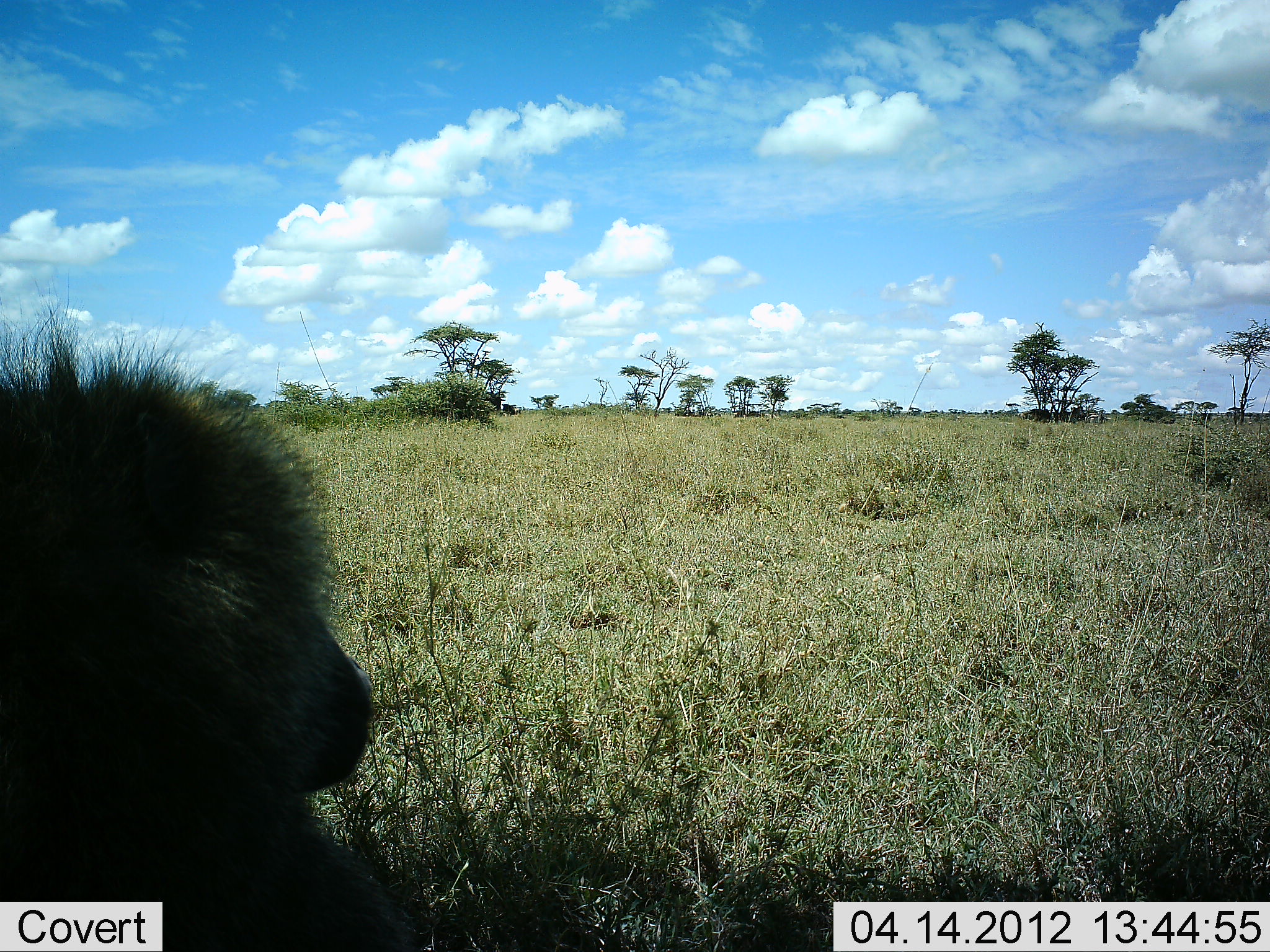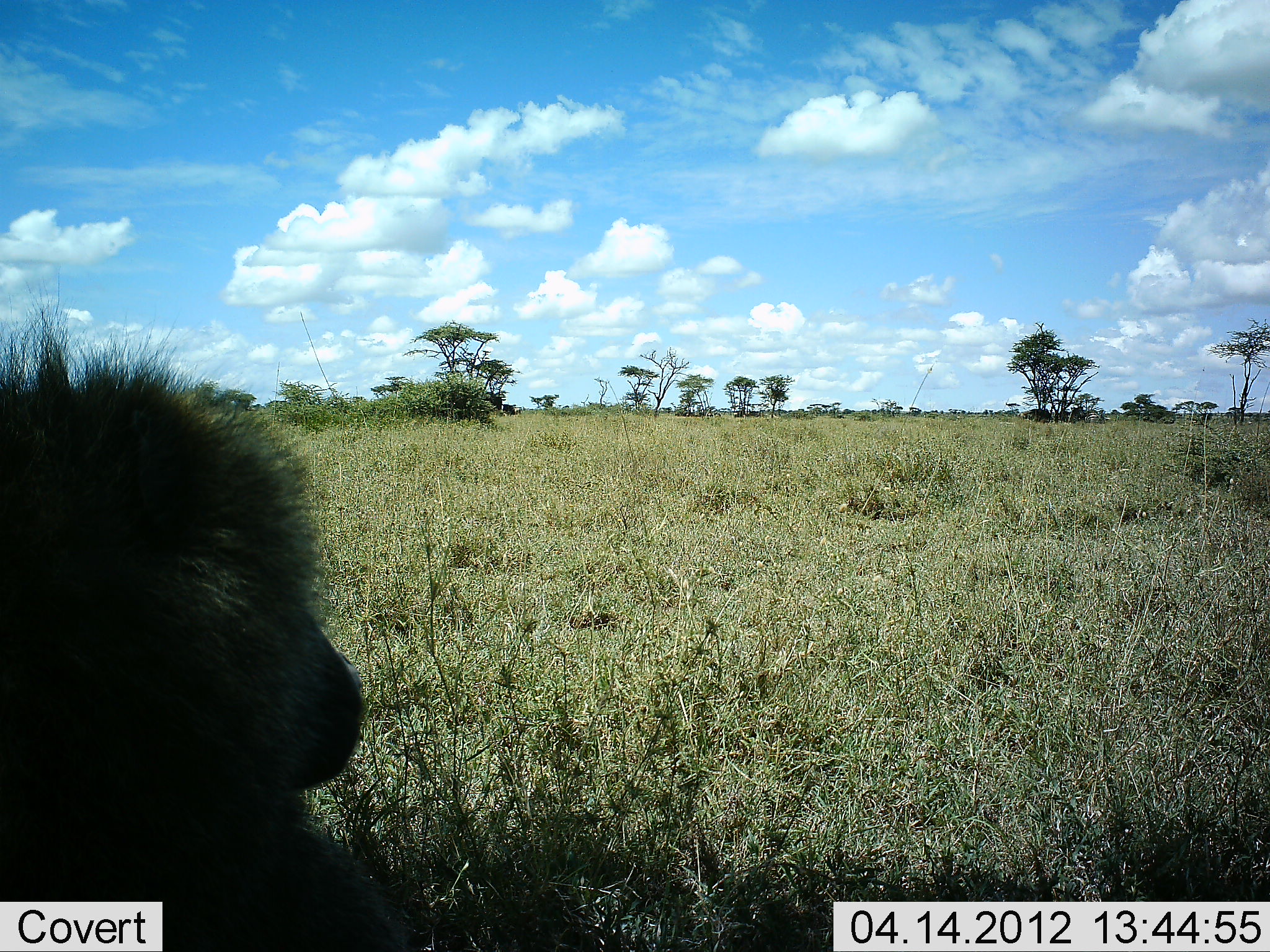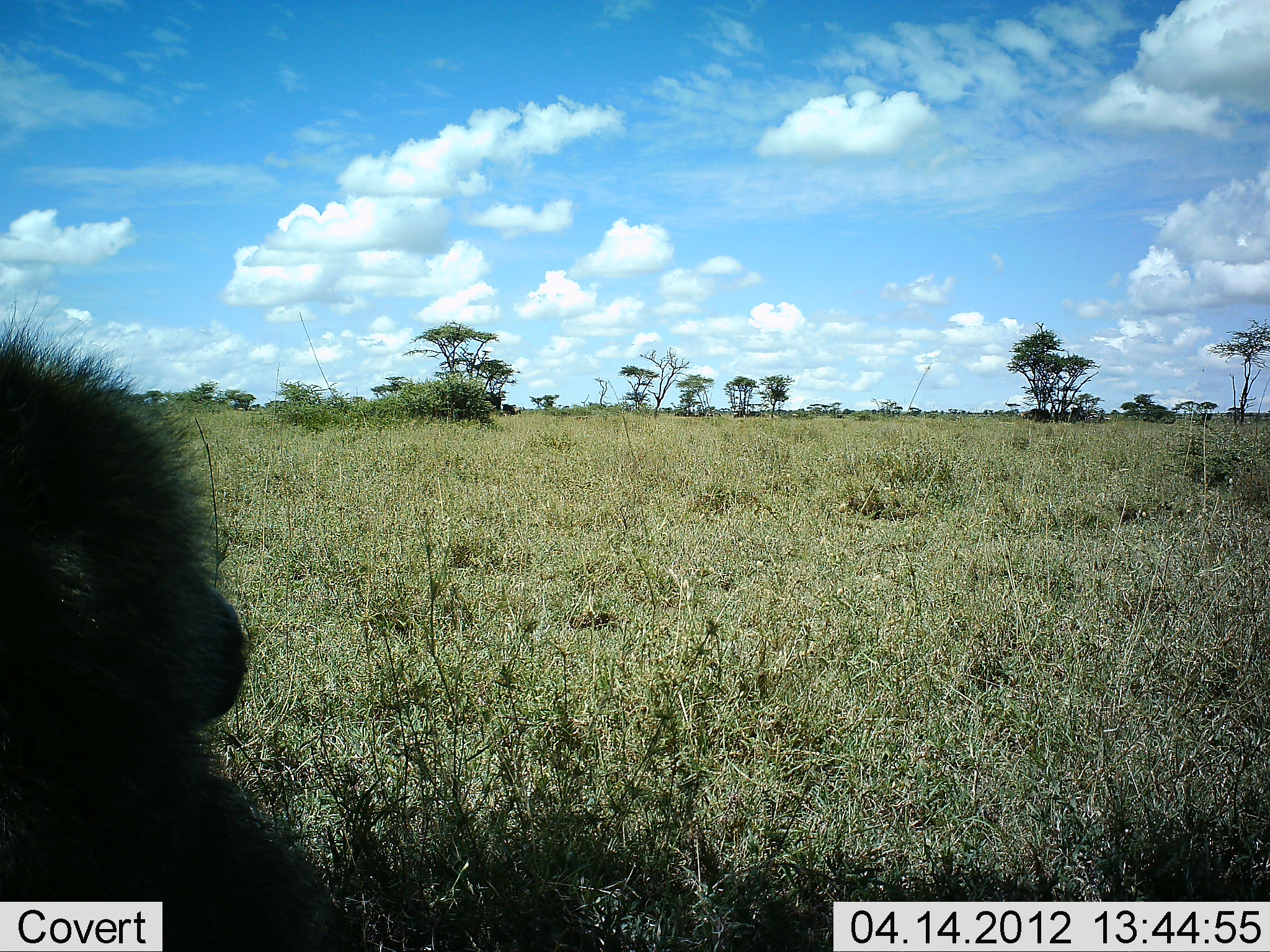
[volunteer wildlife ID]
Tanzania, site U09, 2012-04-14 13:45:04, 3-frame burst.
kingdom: Animalia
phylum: Chordata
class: Mammalia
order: Primates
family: Cercopithecidae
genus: Papio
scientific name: Papio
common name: baboon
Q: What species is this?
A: Baboon (Papio).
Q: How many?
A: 1.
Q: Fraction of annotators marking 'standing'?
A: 23%.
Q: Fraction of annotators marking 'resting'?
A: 68%.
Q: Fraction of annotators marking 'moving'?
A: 9%.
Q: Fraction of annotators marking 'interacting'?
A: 0%.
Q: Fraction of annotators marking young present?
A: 0%.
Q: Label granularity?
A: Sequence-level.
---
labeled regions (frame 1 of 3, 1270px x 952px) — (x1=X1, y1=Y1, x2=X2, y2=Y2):
animal: (x1=1, y1=316, x2=433, y2=952)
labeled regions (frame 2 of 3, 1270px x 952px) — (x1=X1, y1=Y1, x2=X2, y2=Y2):
animal: (x1=1, y1=316, x2=417, y2=952)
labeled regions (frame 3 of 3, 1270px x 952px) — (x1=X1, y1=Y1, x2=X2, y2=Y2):
animal: (x1=1, y1=316, x2=369, y2=952)